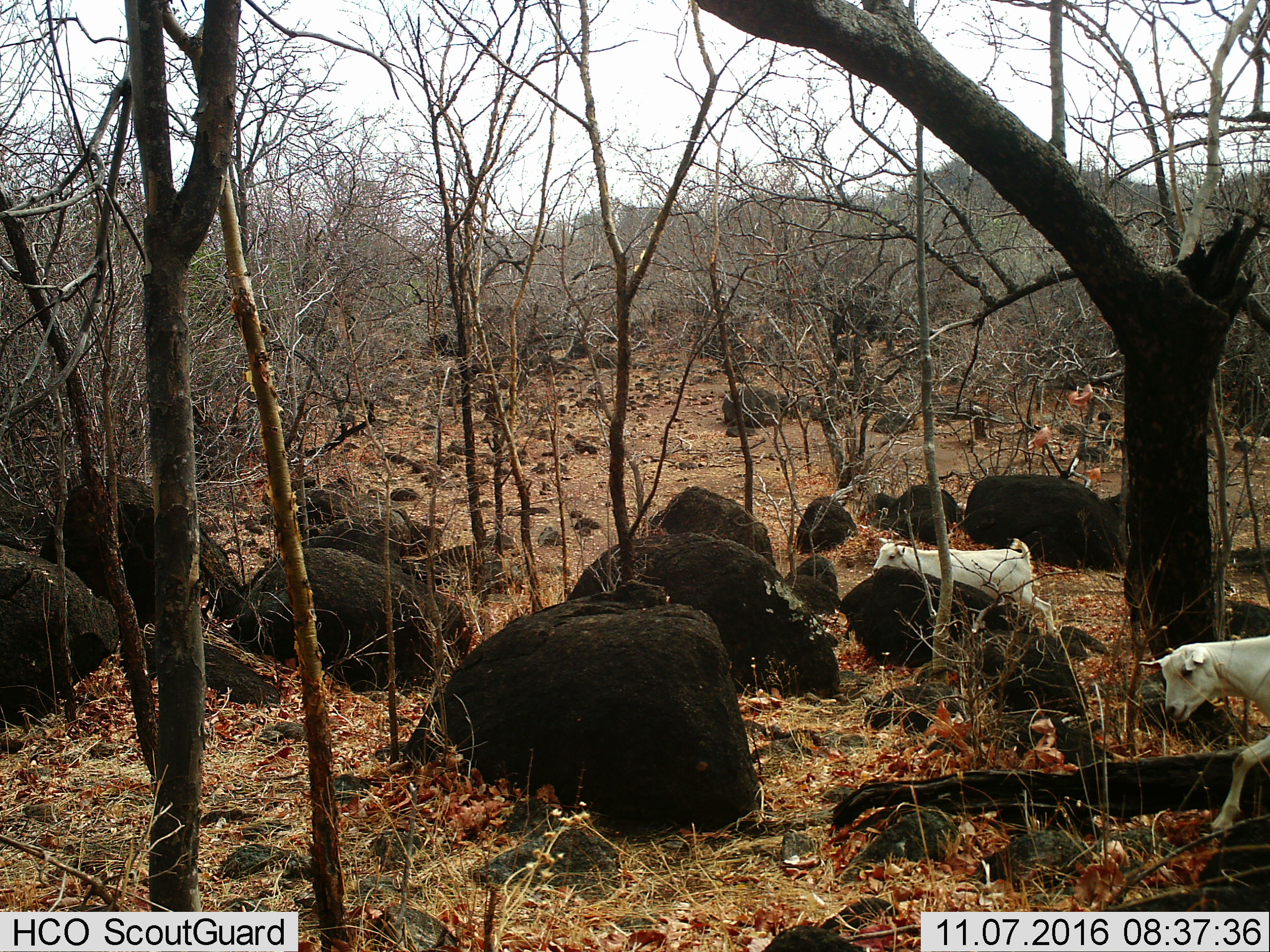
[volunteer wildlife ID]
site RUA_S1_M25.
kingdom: Animalia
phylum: Chordata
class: Mammalia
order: Artiodactyla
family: Bovidae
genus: Bos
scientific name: Bos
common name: cattle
Cattle (Bos), count 2. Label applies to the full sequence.